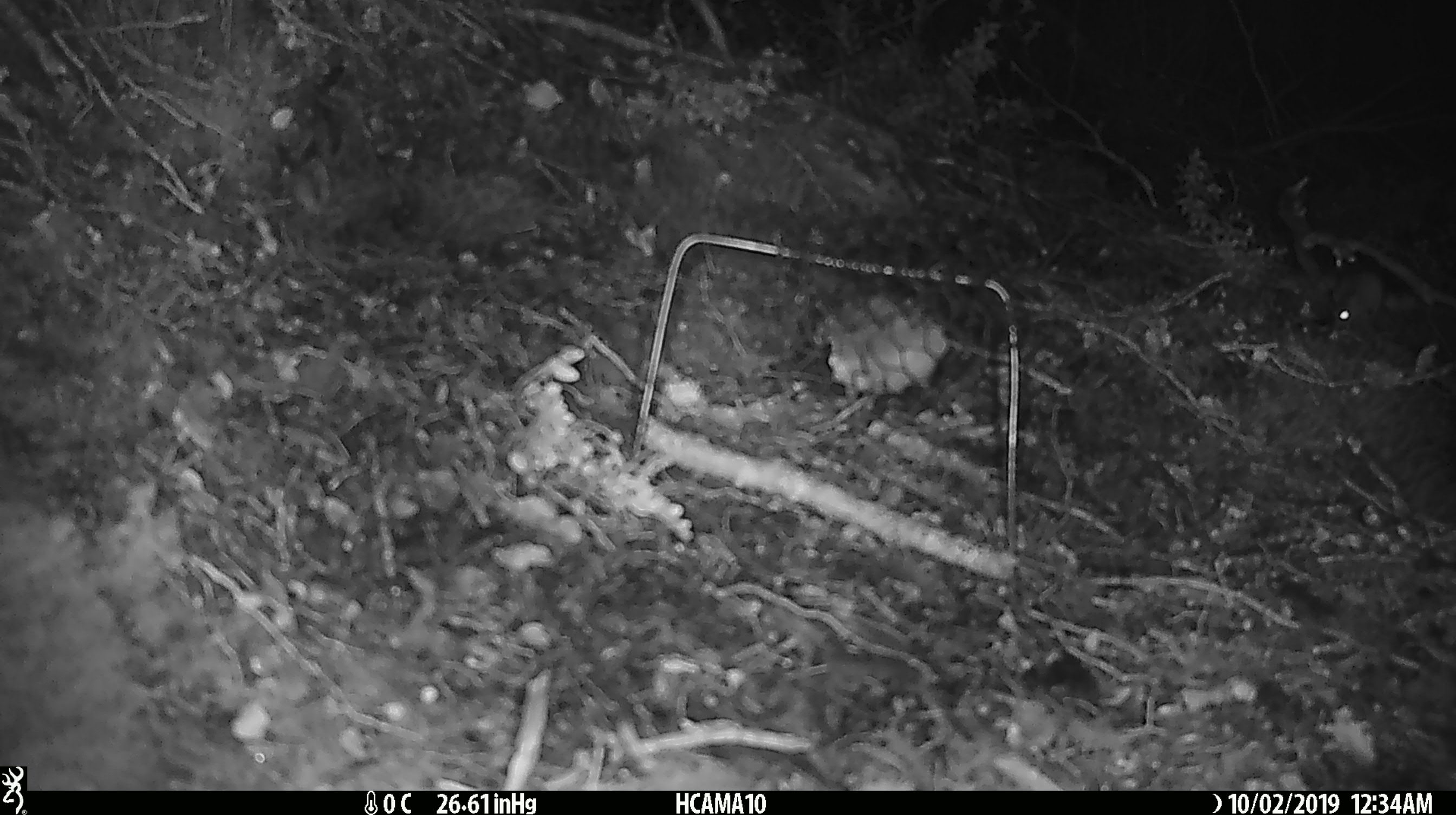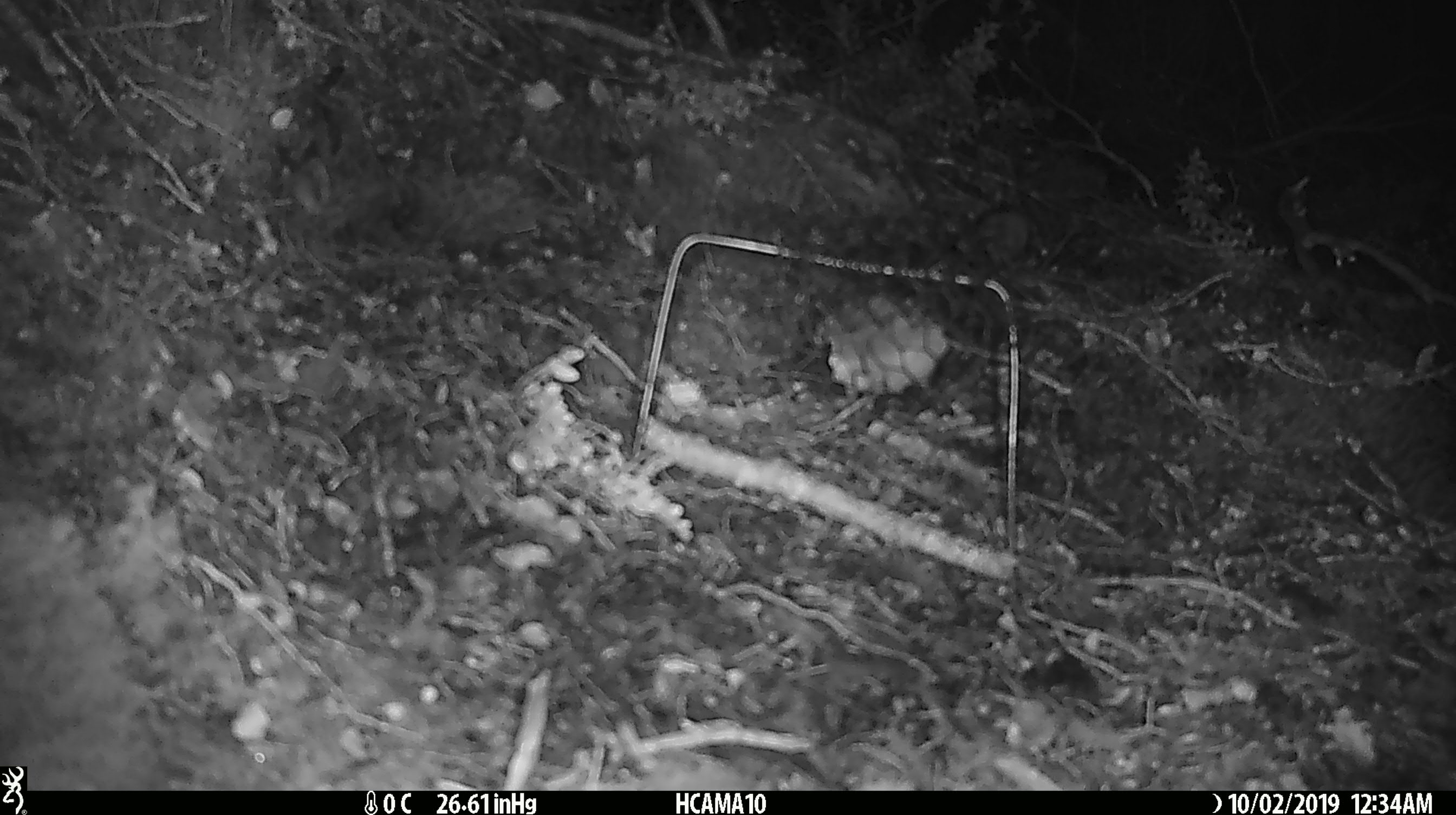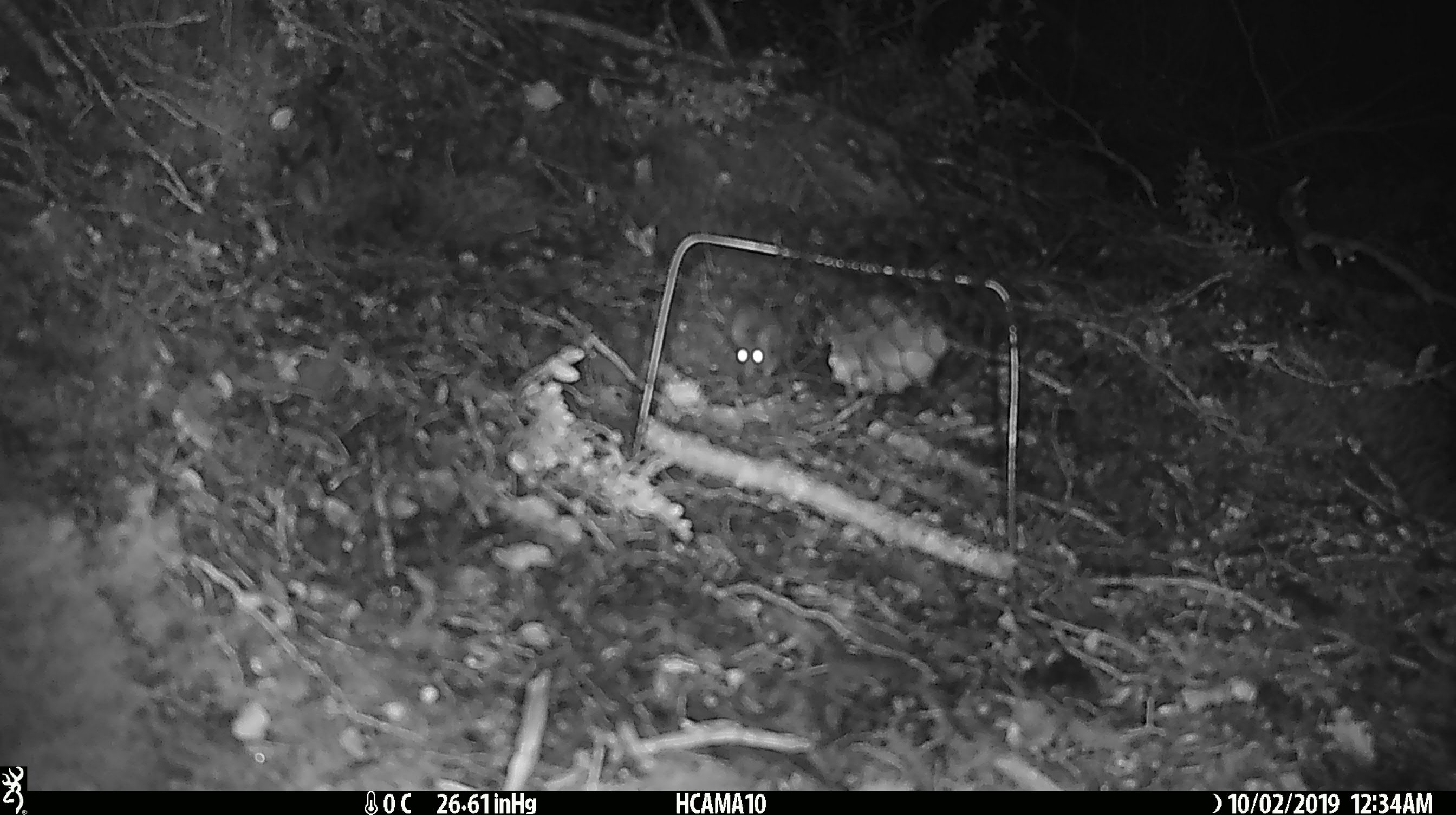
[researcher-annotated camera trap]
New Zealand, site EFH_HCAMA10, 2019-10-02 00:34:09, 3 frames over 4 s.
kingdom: Animalia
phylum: Chordata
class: Mammalia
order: Rodentia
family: Muridae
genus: Mus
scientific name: Mus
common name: mouse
Mouse (Mus).